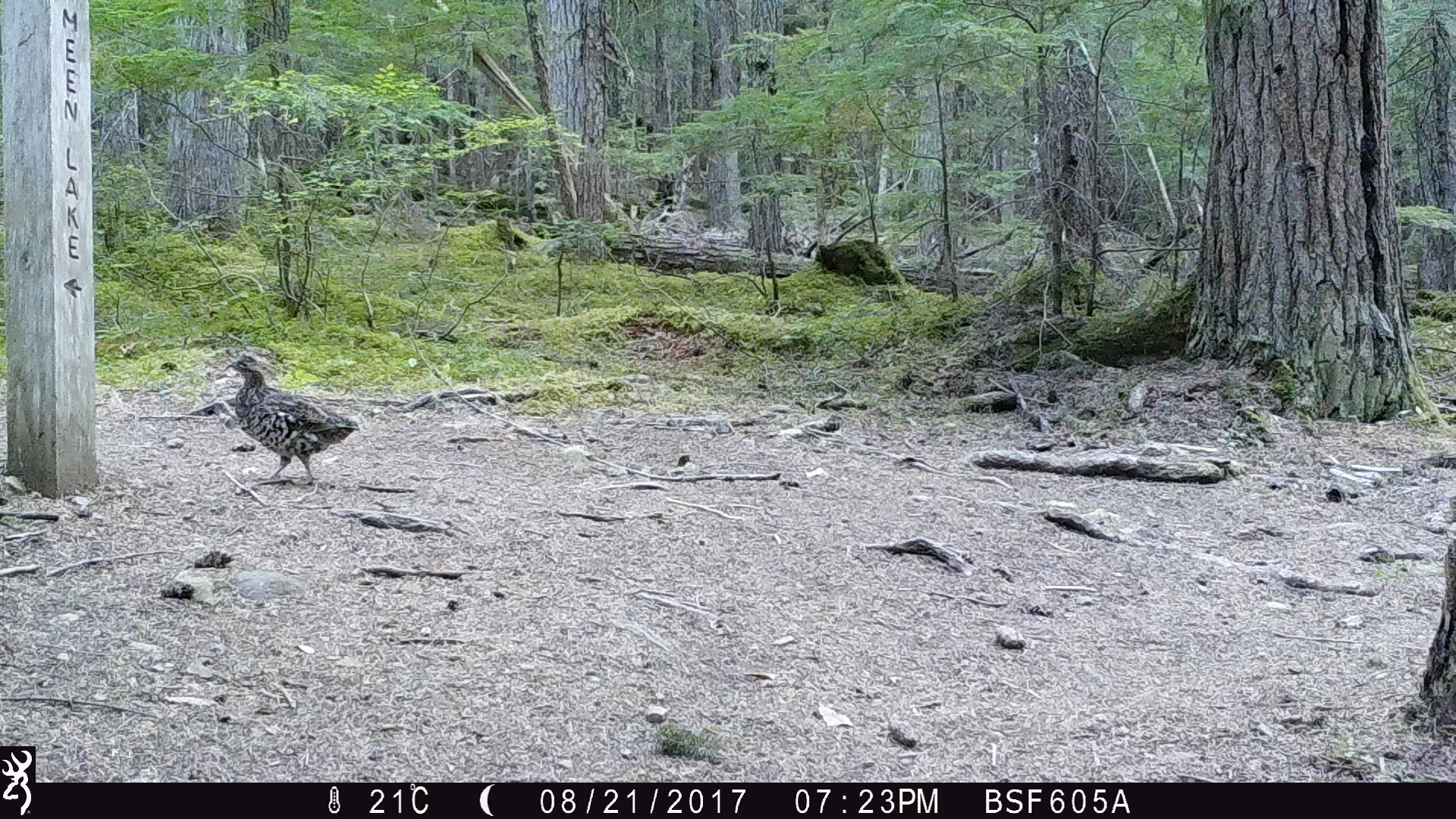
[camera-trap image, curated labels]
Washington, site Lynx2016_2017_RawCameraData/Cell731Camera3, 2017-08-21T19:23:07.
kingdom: Animalia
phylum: Chordata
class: Aves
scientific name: Aves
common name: birds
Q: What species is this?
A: Aves (birds).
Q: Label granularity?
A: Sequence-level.